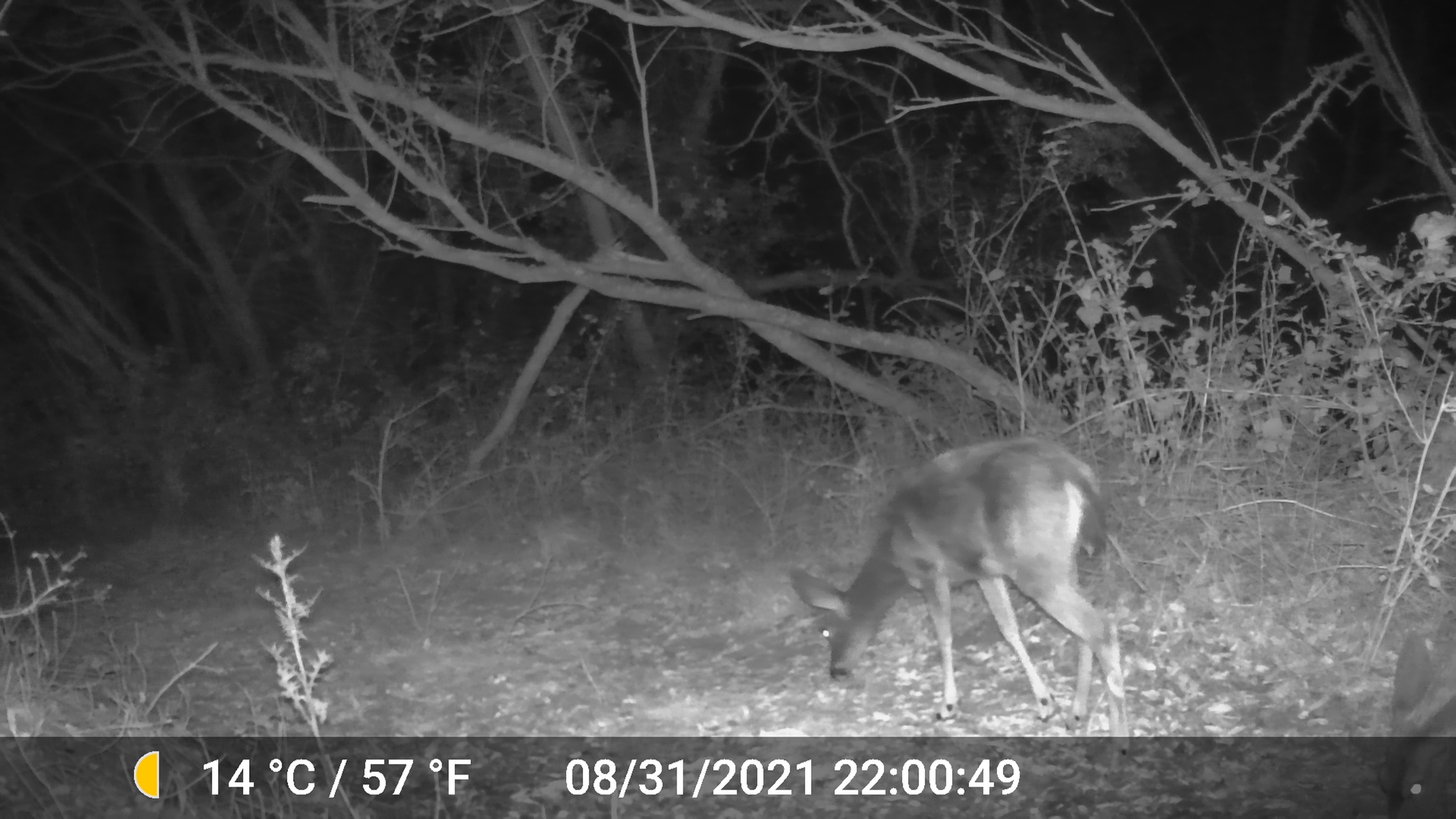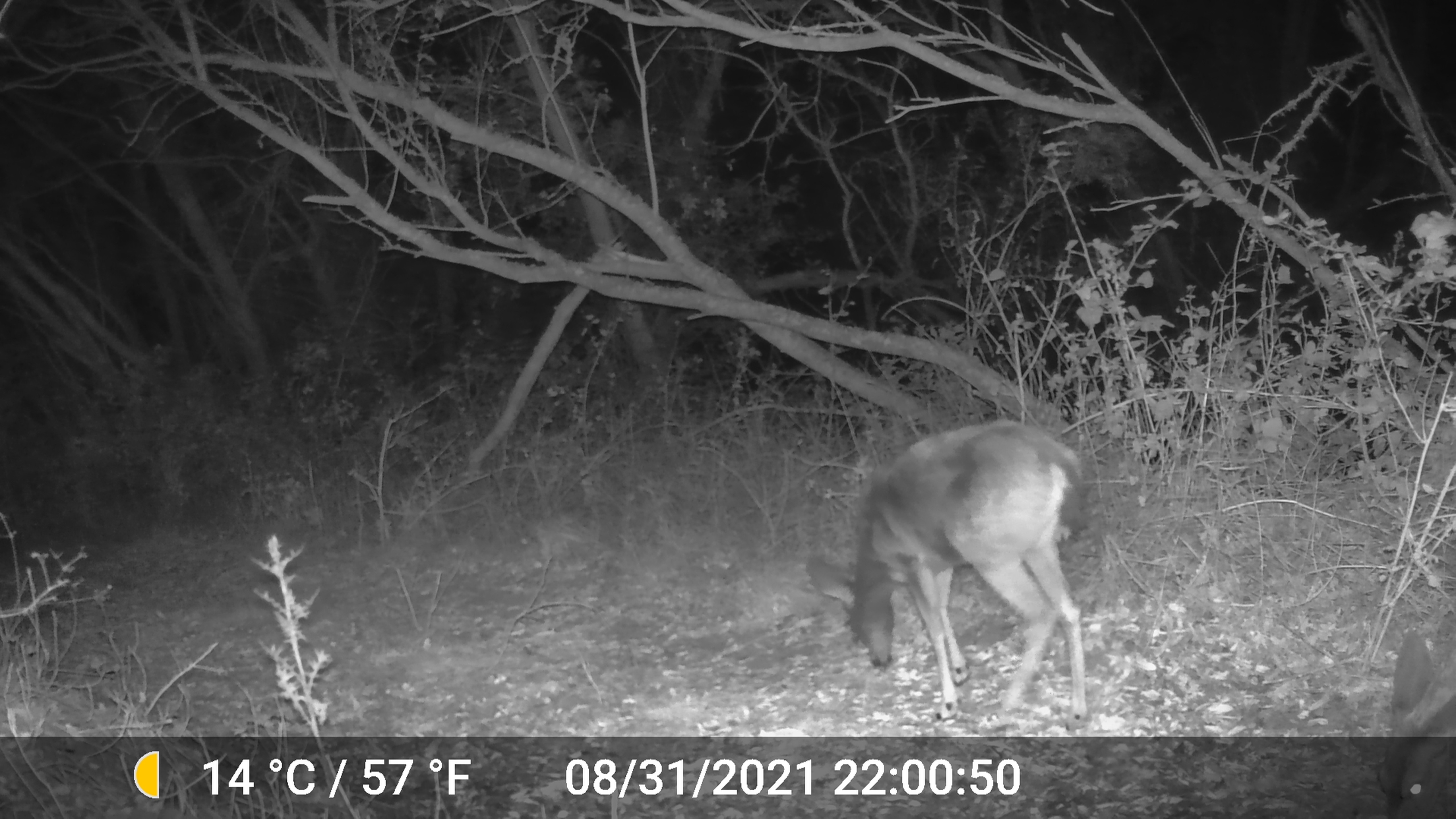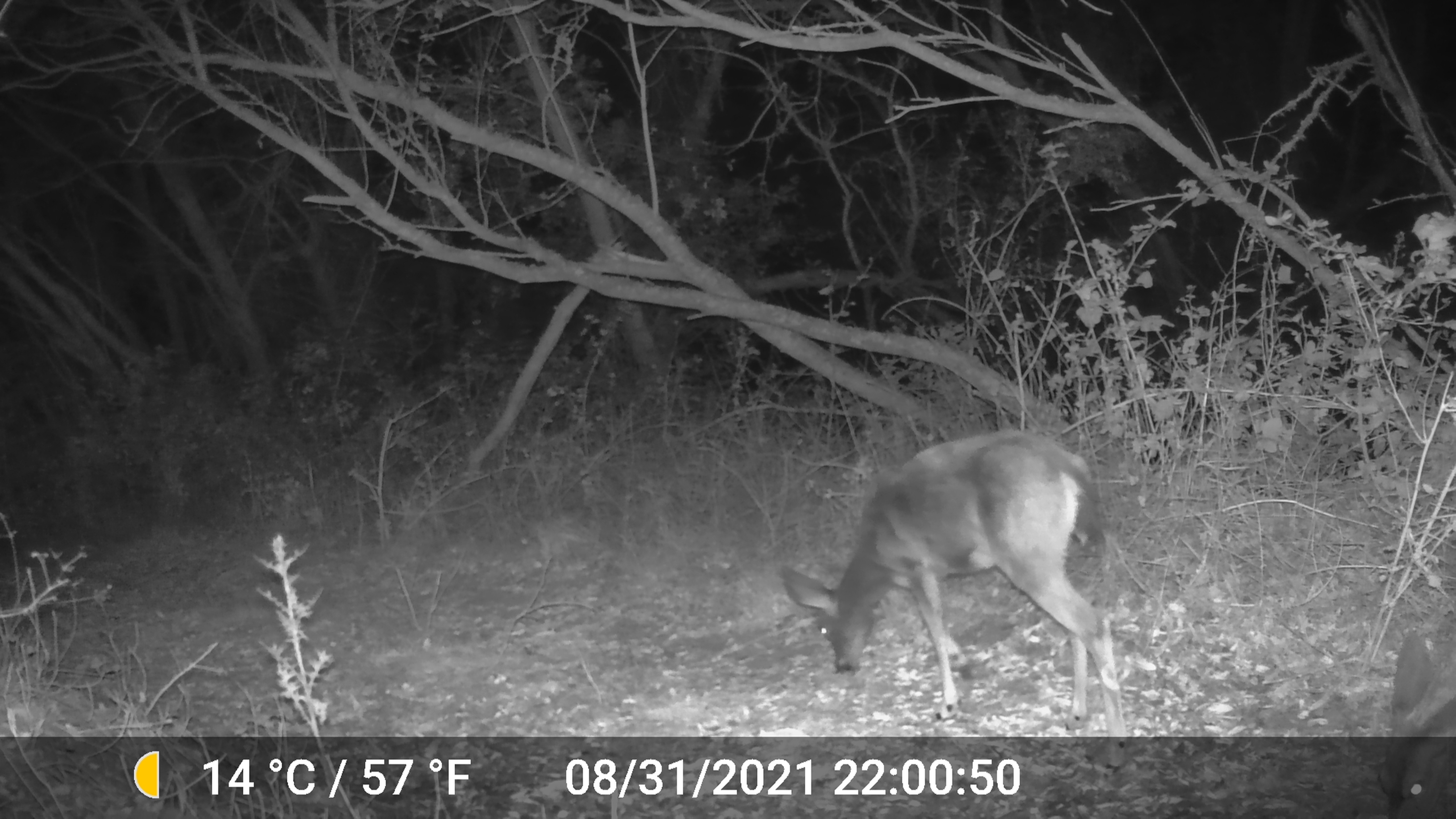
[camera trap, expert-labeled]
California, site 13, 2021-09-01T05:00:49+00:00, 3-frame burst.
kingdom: Animalia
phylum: Chordata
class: Mammalia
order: Artiodactyla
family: Cervidae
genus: Odocoileus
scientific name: Odocoileus hemionus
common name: mule deer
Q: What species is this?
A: Mule deer (Odocoileus hemionus).